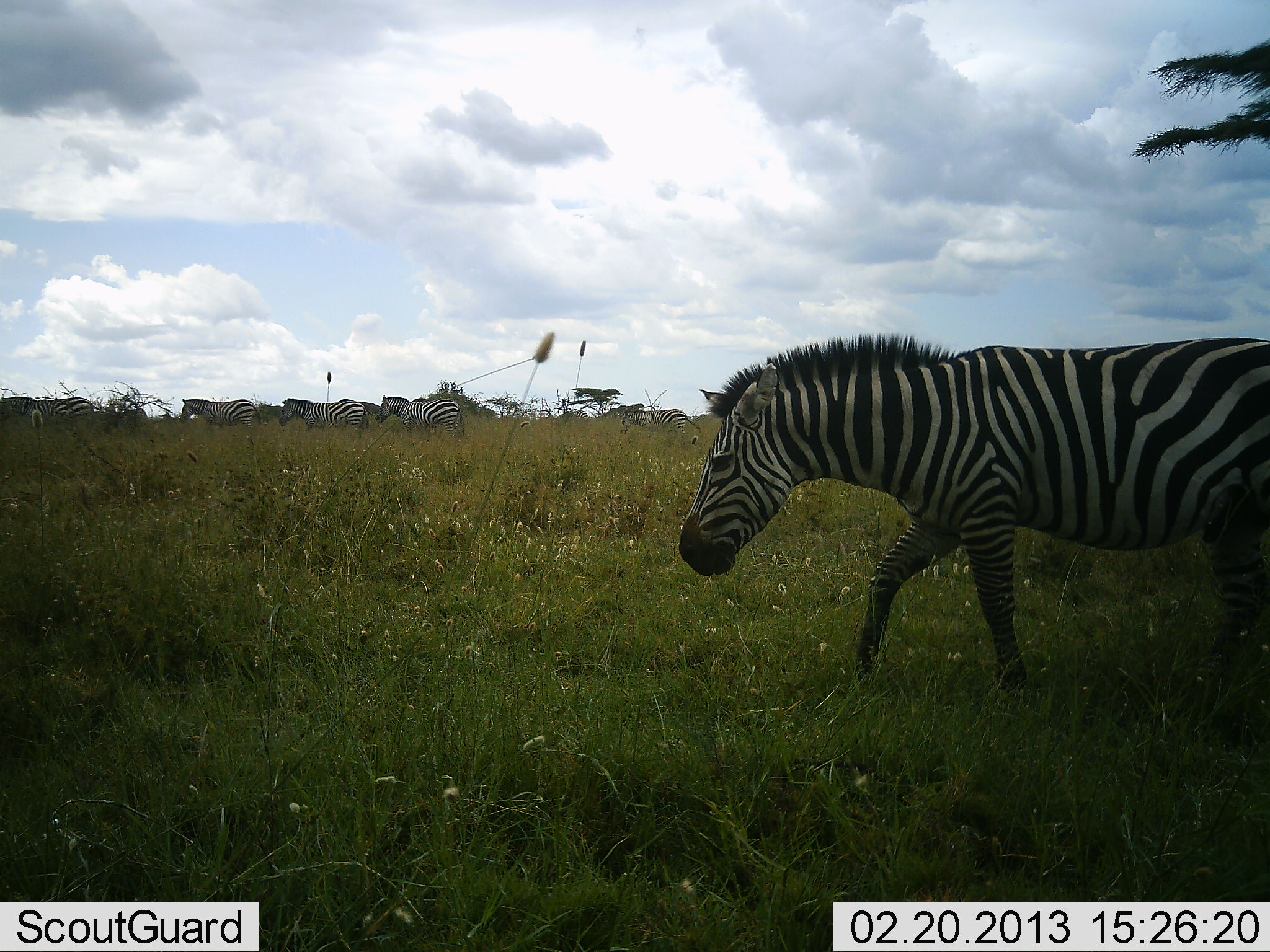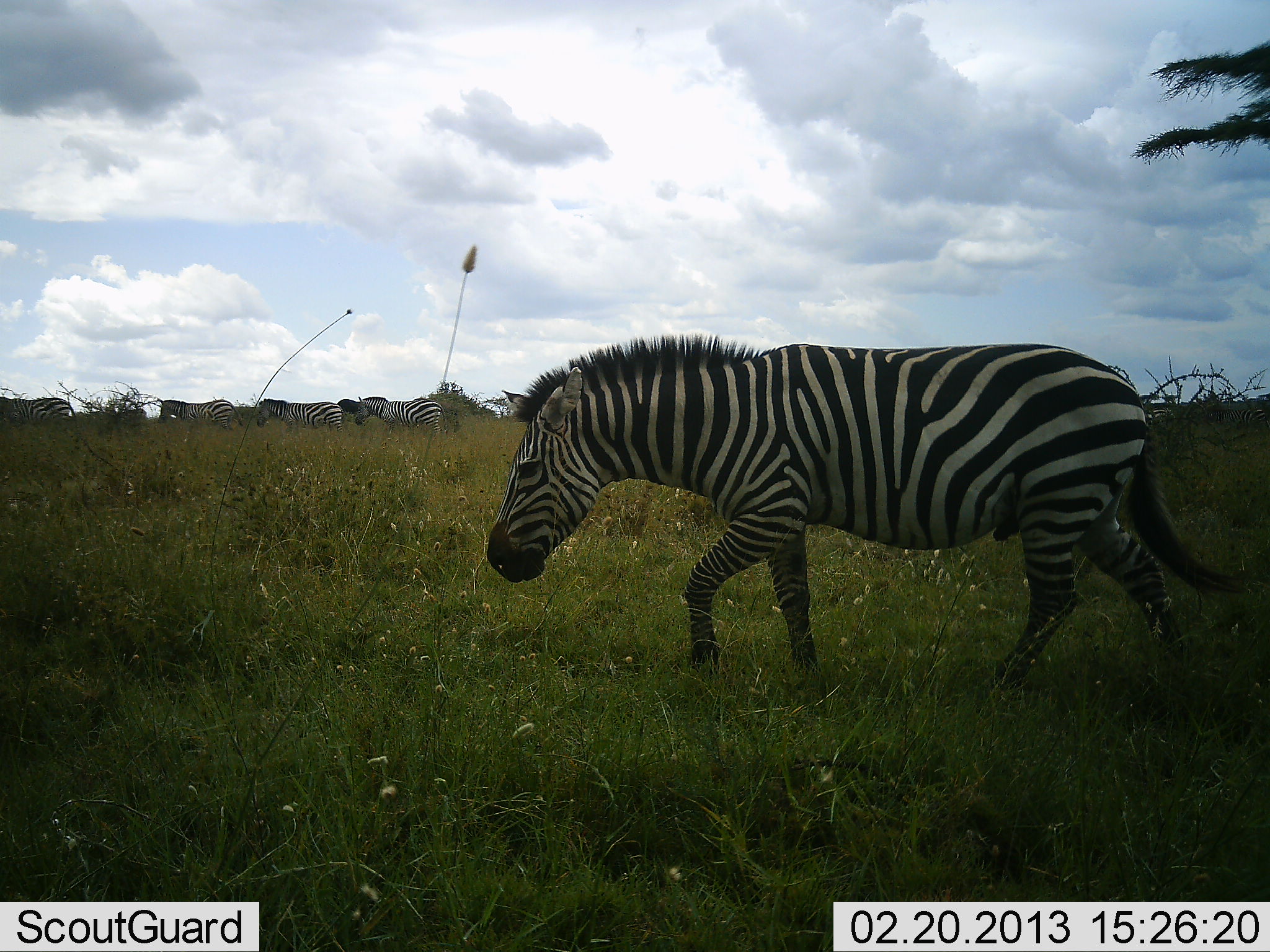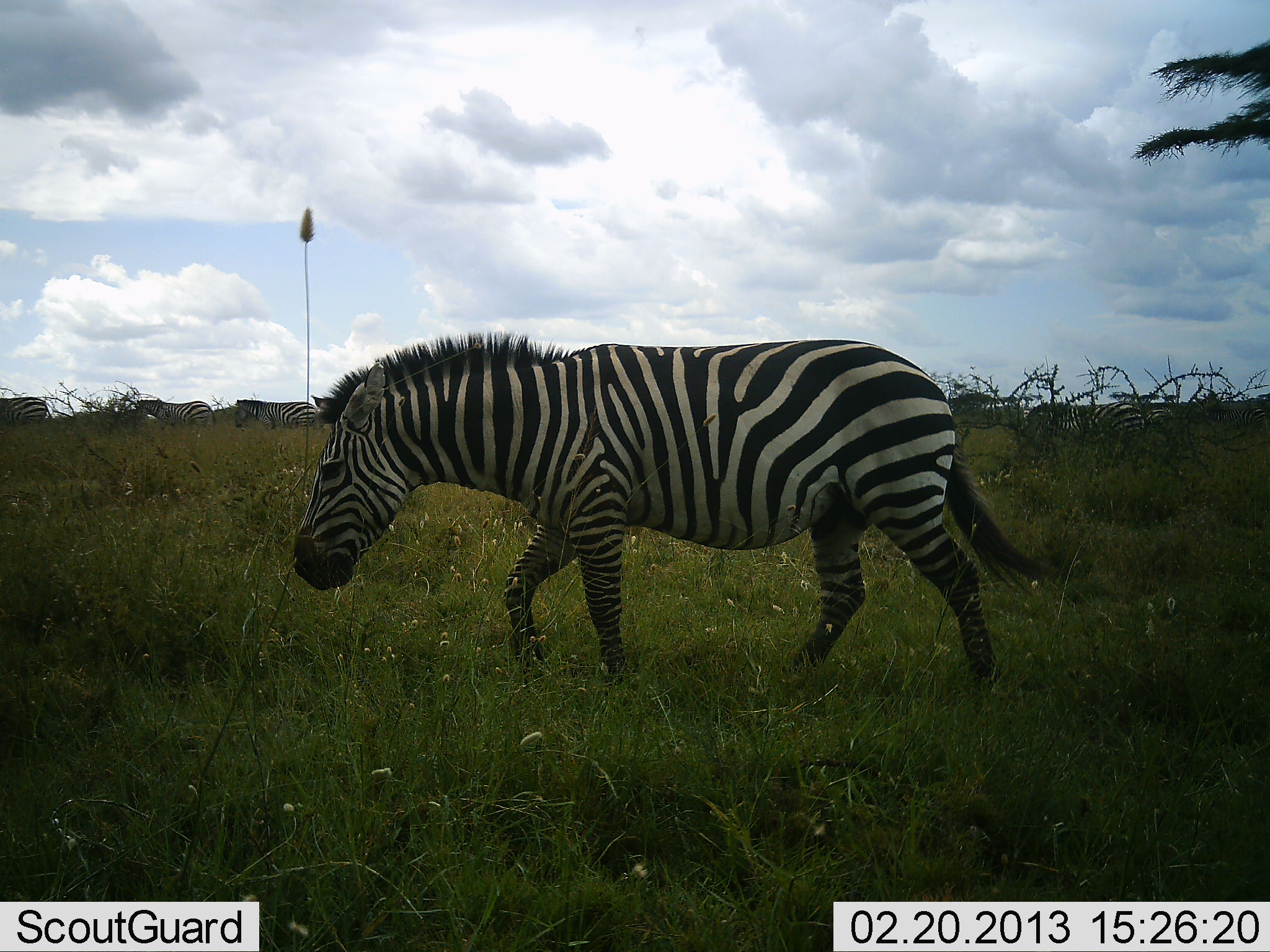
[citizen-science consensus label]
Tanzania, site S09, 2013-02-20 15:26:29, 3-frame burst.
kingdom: Animalia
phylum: Chordata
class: Mammalia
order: Perissodactyla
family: Equidae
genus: Equus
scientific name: Equus quagga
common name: plains zebra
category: zebra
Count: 6.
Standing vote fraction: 5%.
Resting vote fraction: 0%.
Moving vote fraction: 100%.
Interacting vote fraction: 0%.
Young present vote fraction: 0%.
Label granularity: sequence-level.